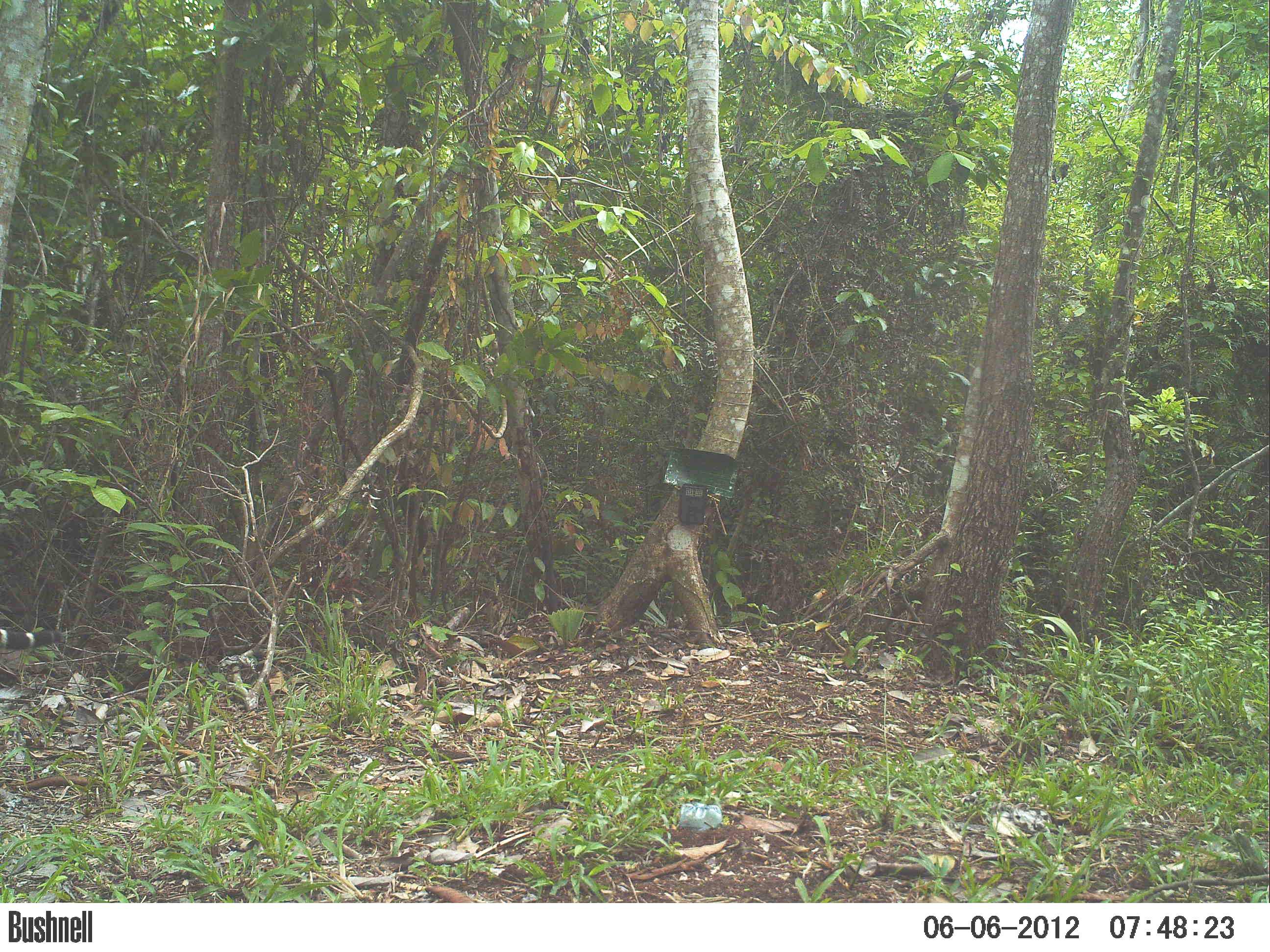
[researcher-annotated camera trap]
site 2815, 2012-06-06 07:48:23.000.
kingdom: Animalia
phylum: Chordata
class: Mammalia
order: Carnivora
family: Felidae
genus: Leopardus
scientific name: Leopardus pardalis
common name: ocelot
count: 1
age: adult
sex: male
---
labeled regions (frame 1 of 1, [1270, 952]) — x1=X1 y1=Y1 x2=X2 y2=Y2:
leopardus pardalis: x1=0 y1=627 x2=64 y2=650